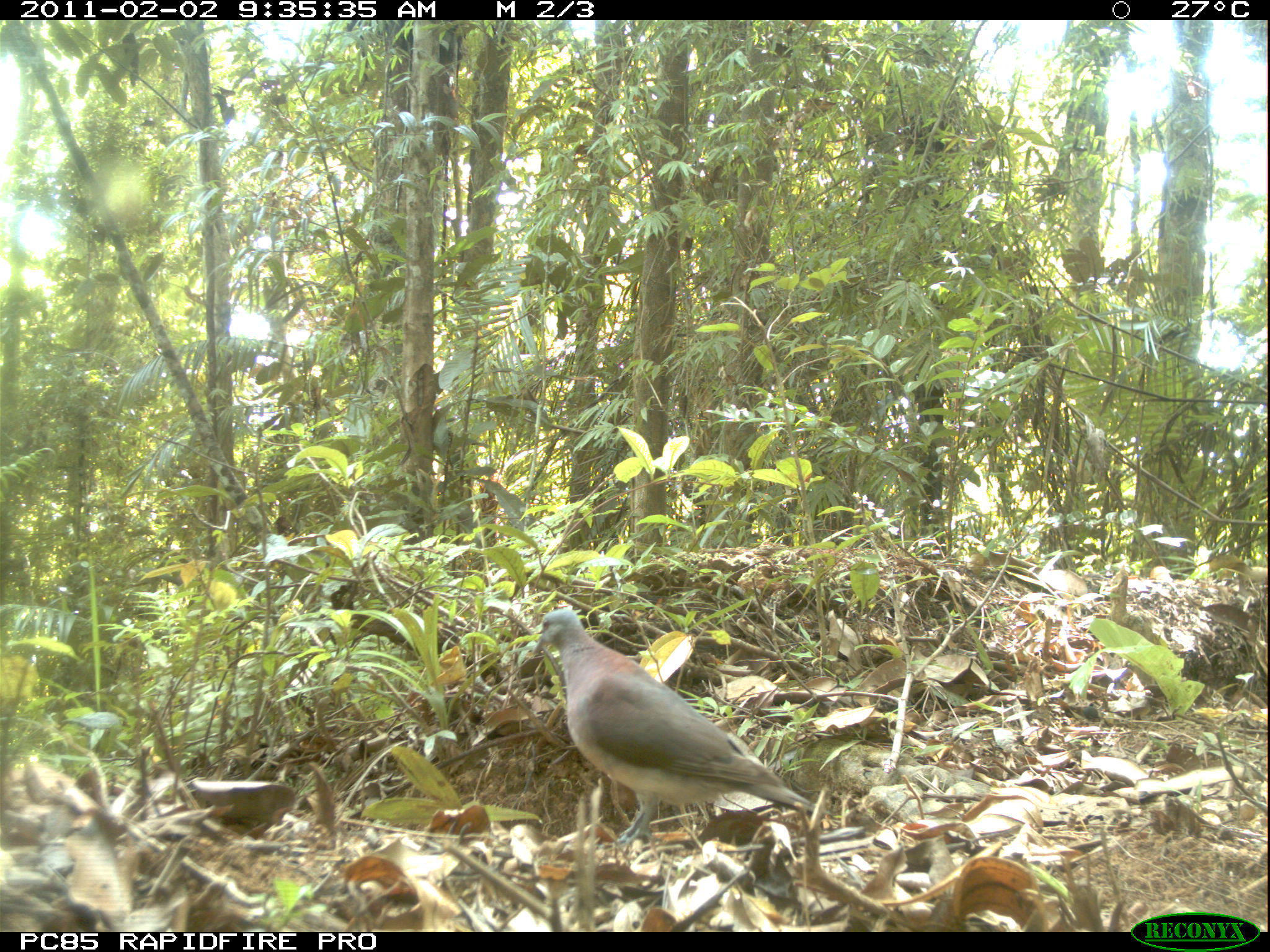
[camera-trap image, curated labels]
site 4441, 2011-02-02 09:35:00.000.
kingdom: Animalia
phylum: Chordata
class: Aves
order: Columbiformes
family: Columbidae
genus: Streptopelia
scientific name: Streptopelia picturata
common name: malagasy turtle dove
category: nesoenas picturata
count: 1